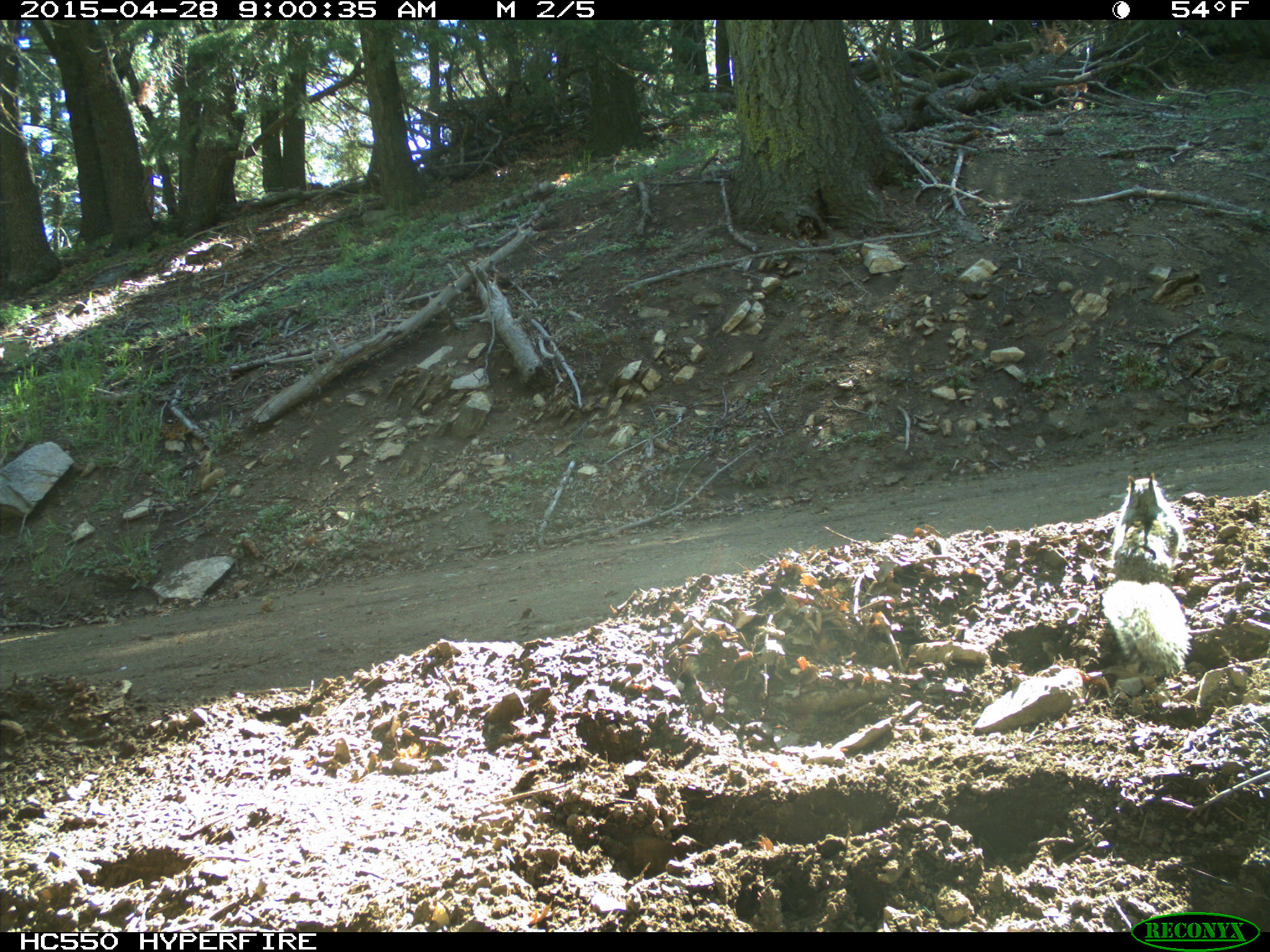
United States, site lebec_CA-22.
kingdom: Animalia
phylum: Chordata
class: Mammalia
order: Rodentia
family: Sciuridae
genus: Otospermophilus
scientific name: Otospermophilus beecheyi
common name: california ground squirrel